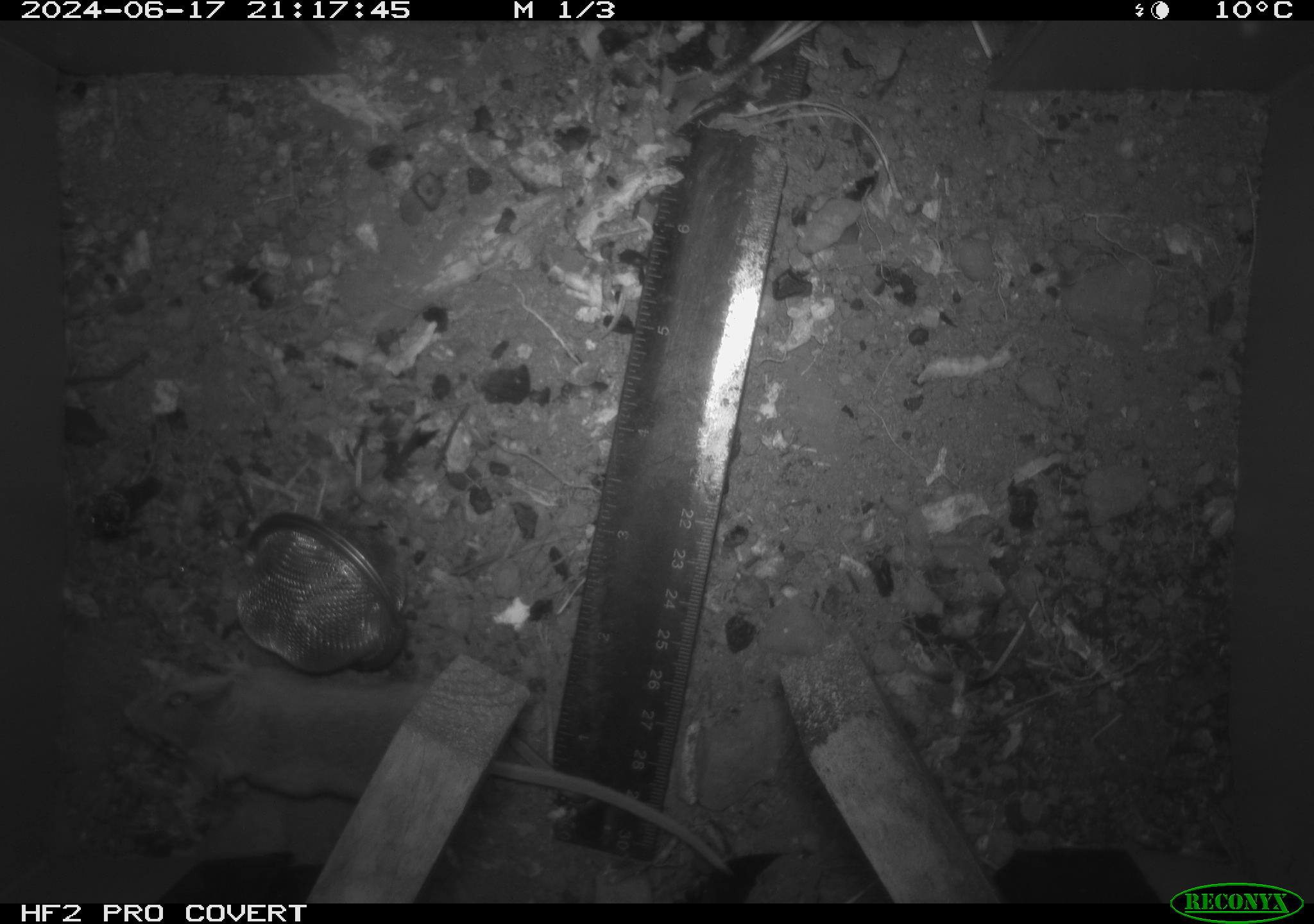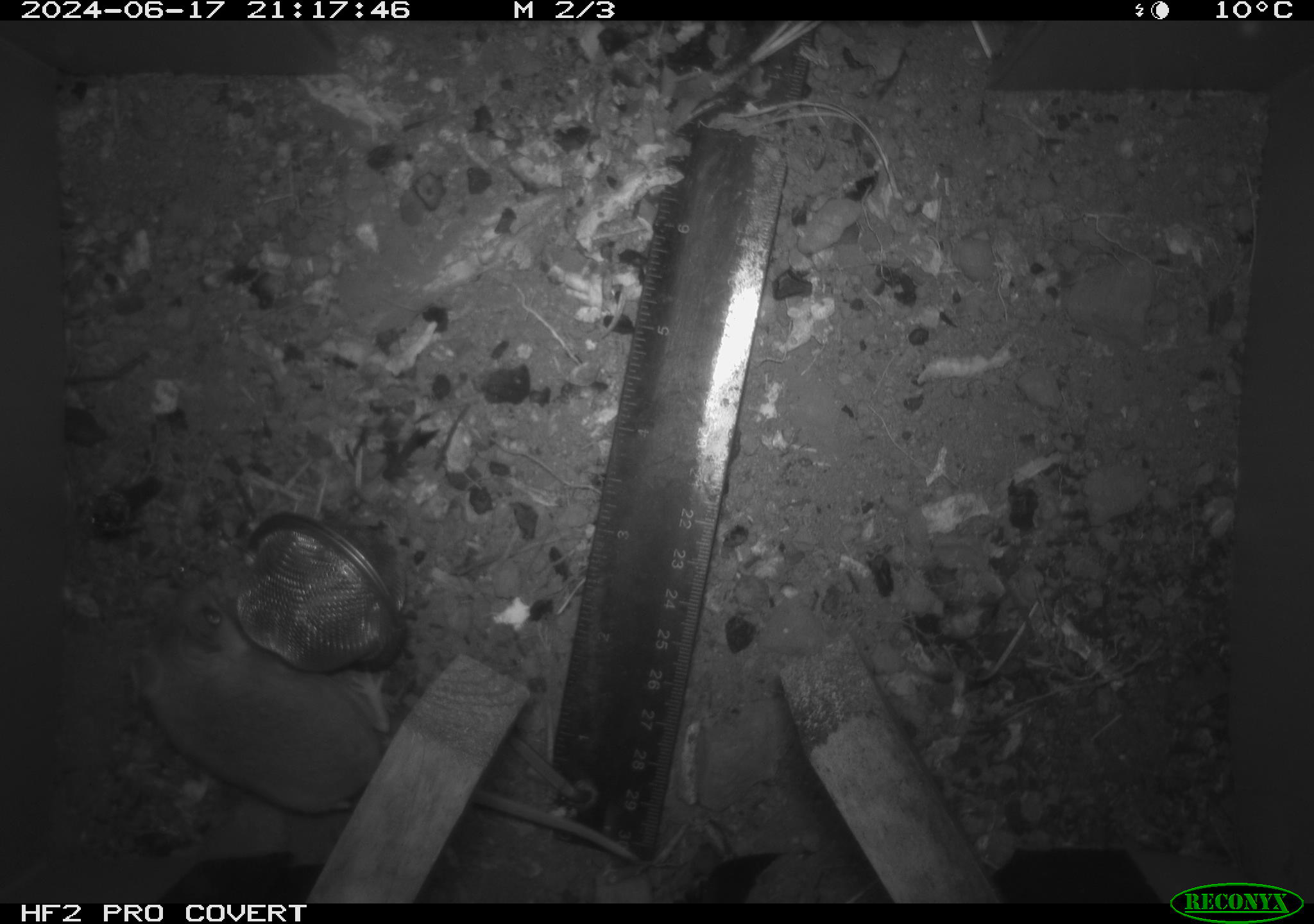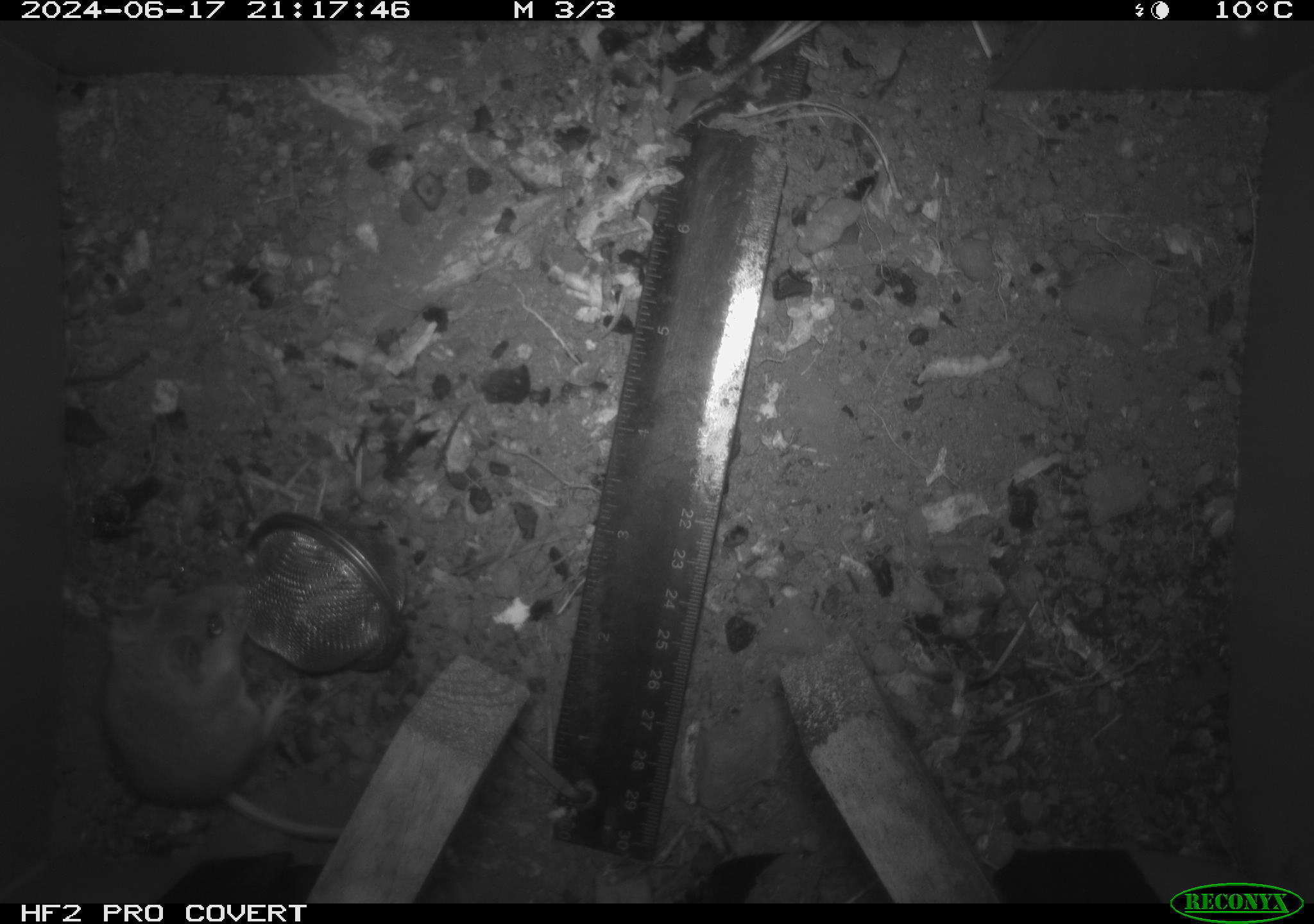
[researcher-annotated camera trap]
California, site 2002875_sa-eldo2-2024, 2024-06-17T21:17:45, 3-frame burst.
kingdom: Animalia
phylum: Chordata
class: Mammalia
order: Rodentia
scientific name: Rodentia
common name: mouse species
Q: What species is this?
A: Mouse species (Rodentia).